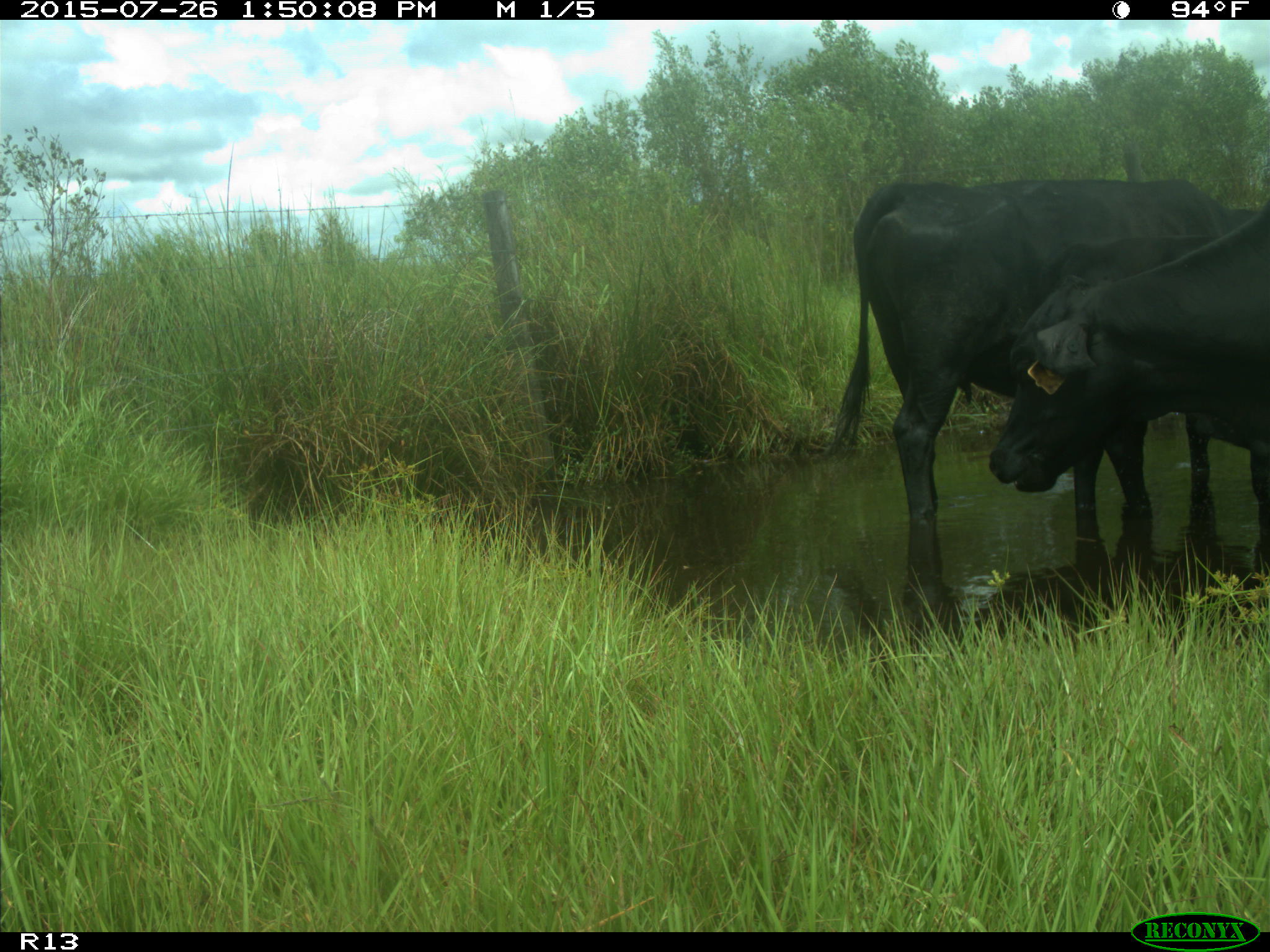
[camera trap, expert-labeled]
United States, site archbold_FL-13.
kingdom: Animalia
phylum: Chordata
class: Mammalia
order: Artiodactyla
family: Bovidae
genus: Bos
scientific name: Bos taurus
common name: domestic cow